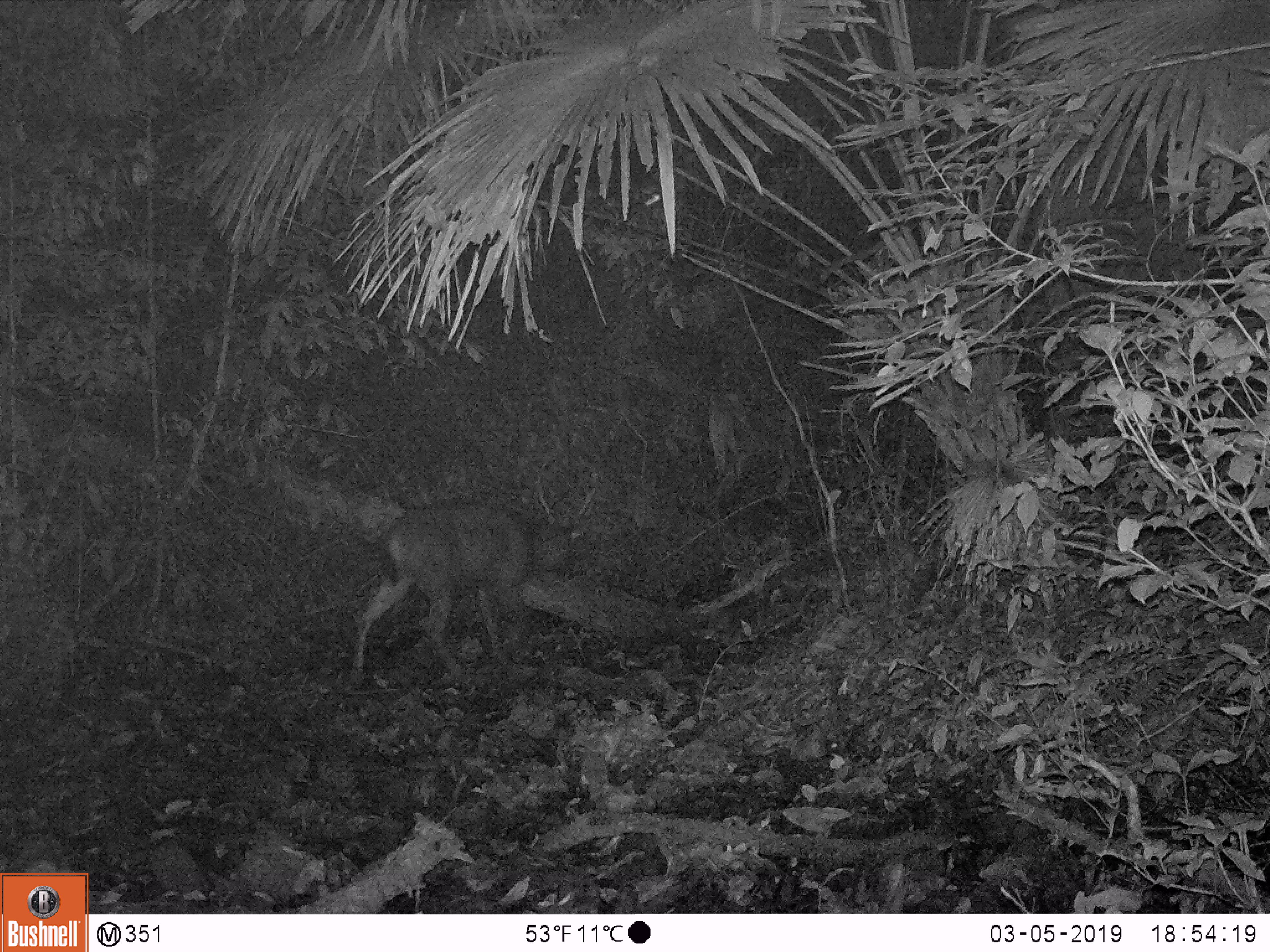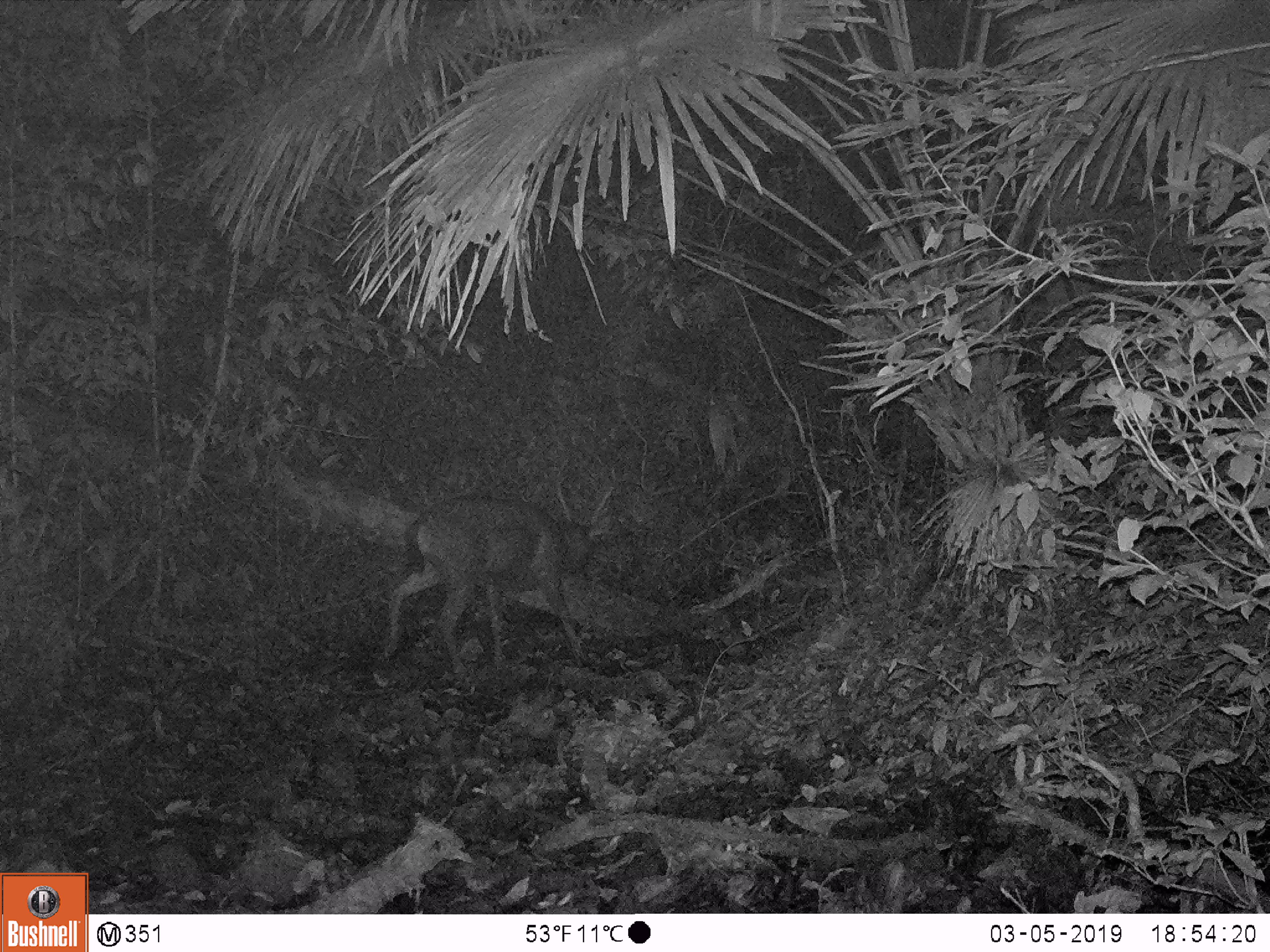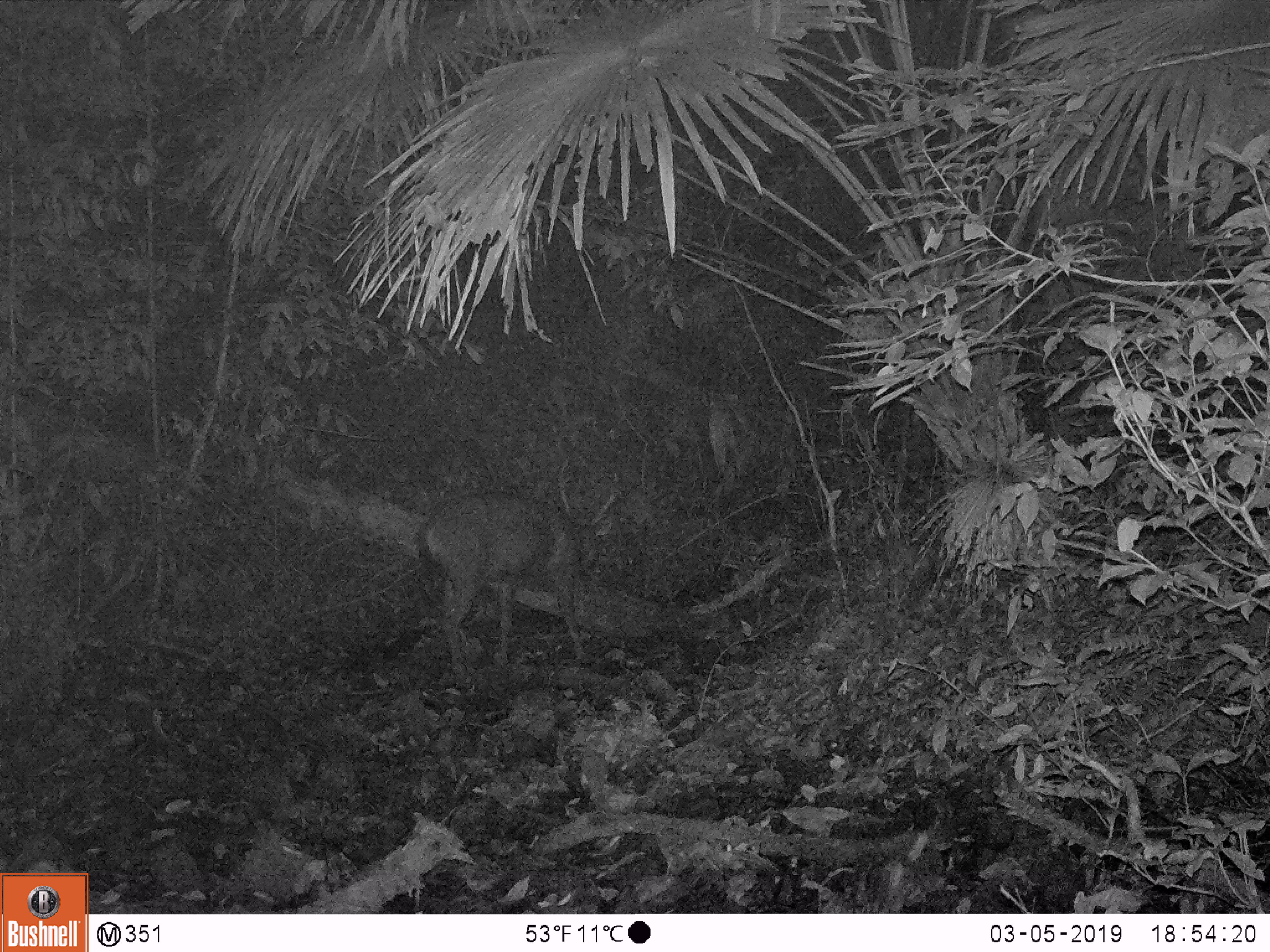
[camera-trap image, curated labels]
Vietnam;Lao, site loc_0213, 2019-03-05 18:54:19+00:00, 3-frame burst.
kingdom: Animalia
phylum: Chordata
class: Mammalia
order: Artiodactyla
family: Cervidae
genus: Rusa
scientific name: Rusa unicolor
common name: sambar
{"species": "sambar (Rusa unicolor)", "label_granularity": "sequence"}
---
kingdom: Animalia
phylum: Arthropoda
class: Insecta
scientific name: Insecta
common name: insect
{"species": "insect (Insecta)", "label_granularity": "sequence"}